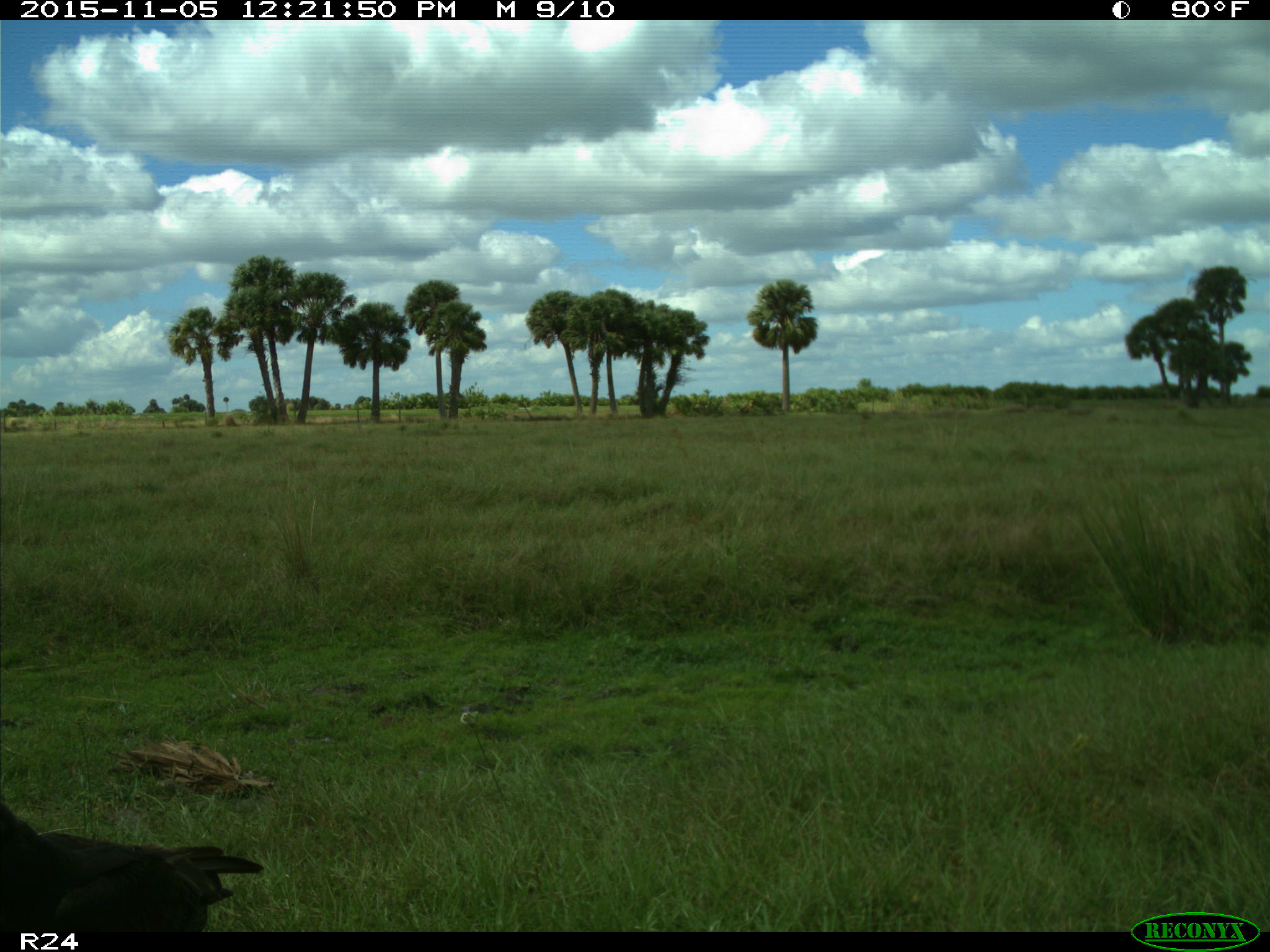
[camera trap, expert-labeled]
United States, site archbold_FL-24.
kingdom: Animalia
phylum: Chordata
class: Aves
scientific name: Aves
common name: birds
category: unidentified bird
Unidentified bird (birds) (Aves).